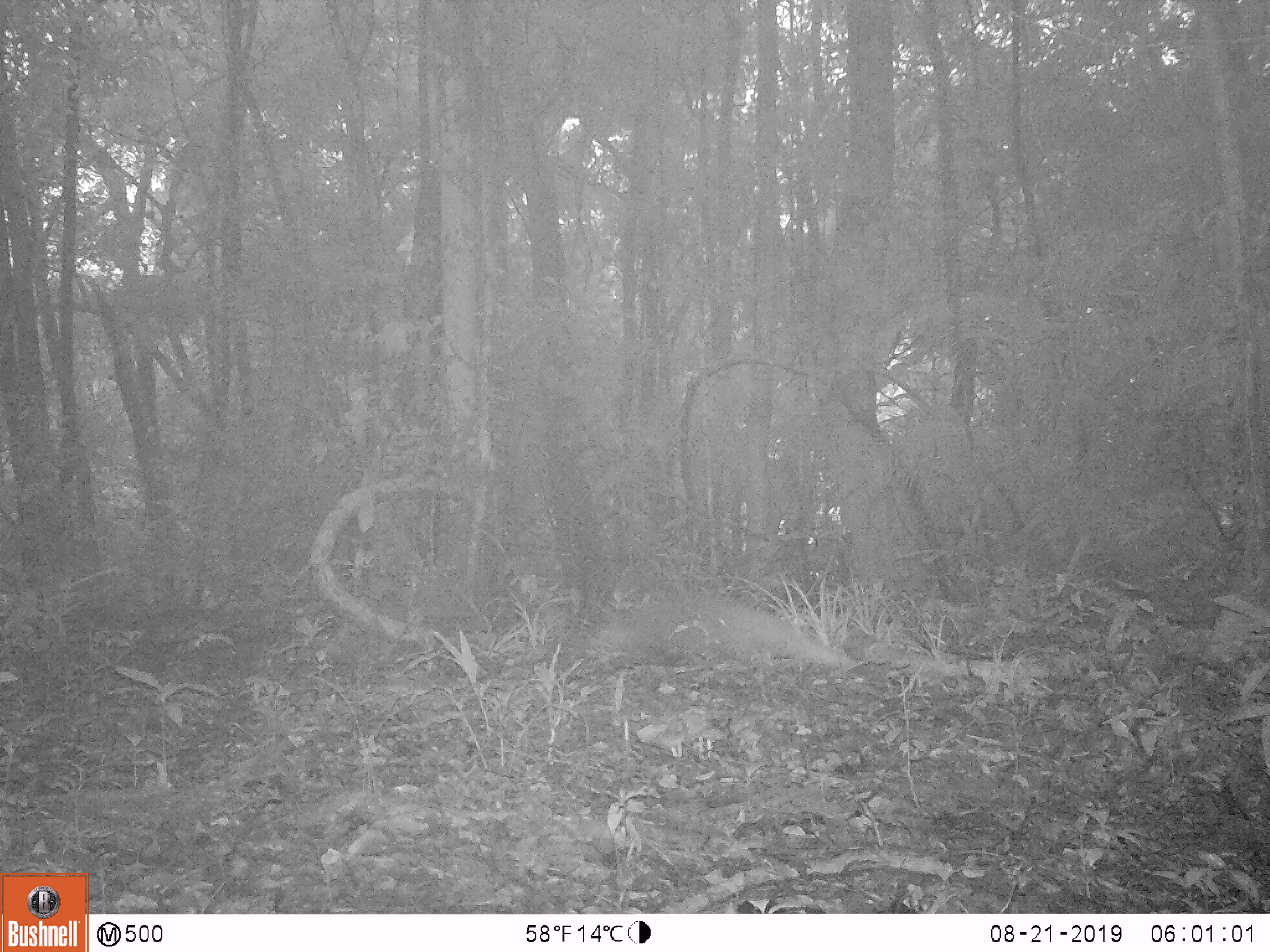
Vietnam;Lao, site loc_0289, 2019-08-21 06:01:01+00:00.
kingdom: Animalia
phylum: Chordata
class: Mammalia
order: Carnivora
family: Herpestidae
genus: Urva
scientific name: Urva urva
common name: crab-eating mongoose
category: crab eating mongoose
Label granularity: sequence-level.